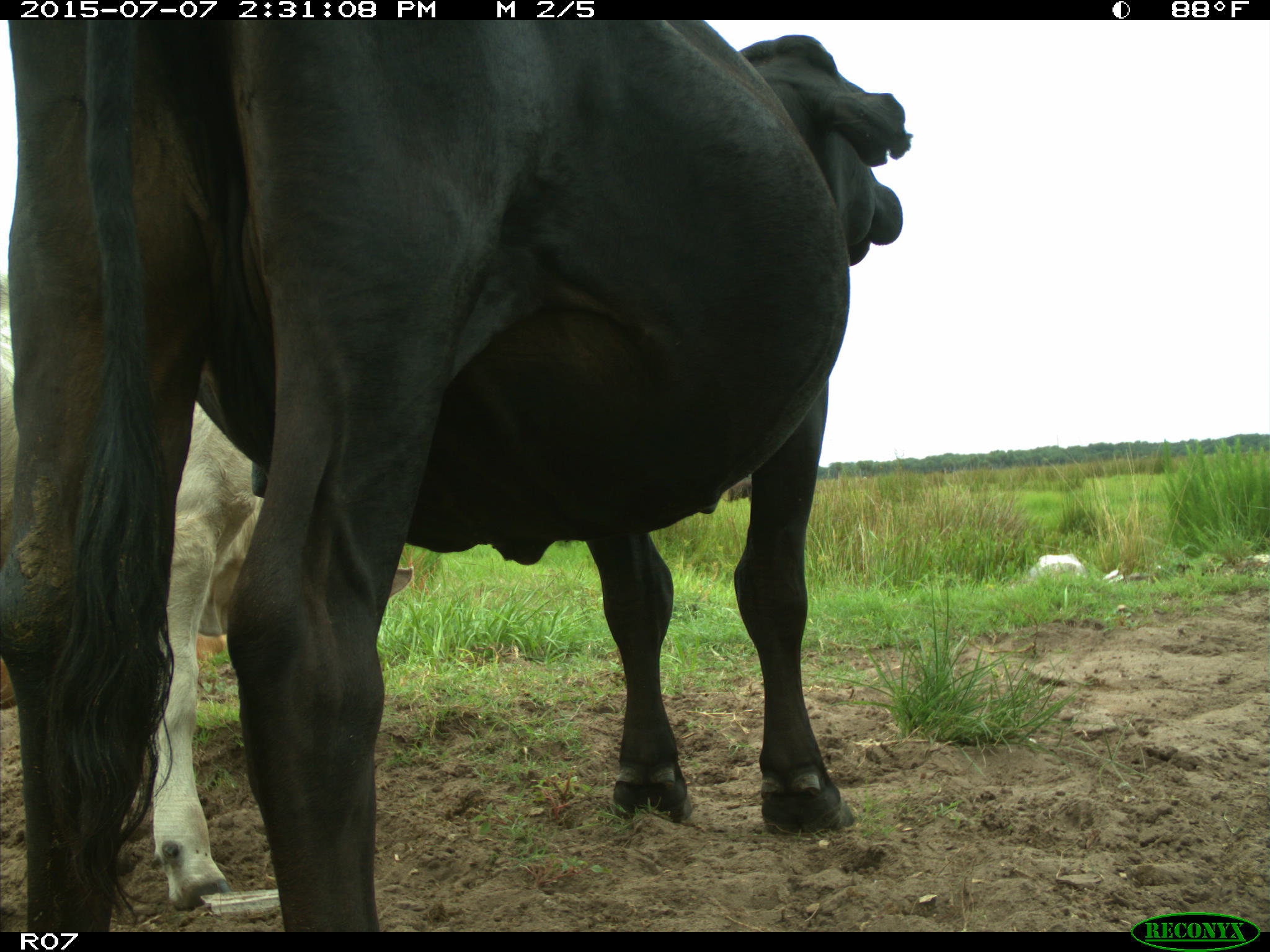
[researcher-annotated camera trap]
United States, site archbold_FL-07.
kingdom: Animalia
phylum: Chordata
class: Mammalia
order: Artiodactyla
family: Bovidae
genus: Bos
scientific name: Bos taurus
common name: domestic cow